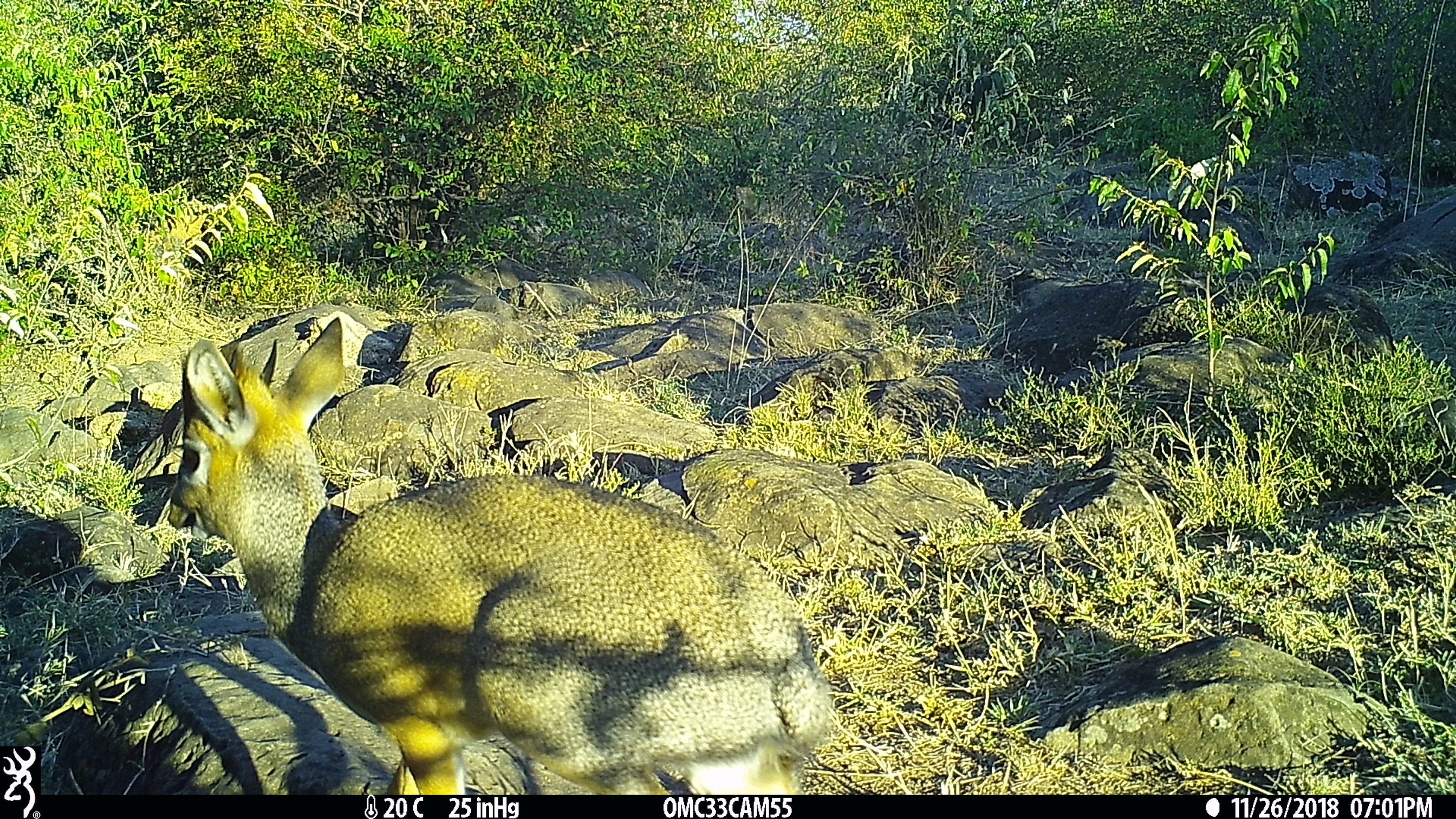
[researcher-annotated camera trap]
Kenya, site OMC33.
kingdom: Animalia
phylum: Chordata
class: Mammalia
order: Artiodactyla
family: Bovidae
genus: Madoqua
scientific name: Madoqua kirkii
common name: kirk's dik-dik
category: dikdik